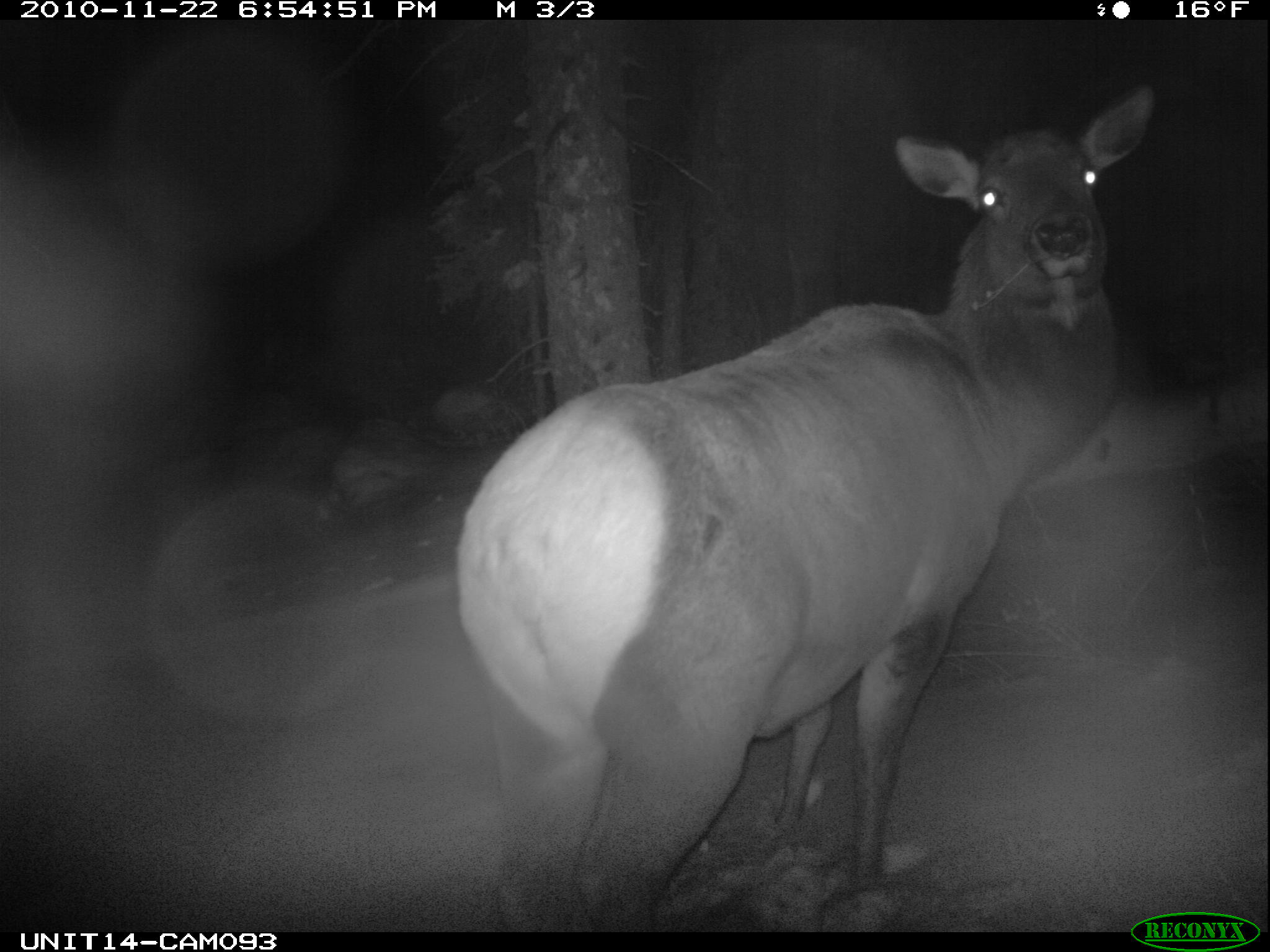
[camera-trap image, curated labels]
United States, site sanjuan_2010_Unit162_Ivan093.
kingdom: Animalia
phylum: Chordata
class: Mammalia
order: Artiodactyla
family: Cervidae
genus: Cervus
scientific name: Cervus elaphus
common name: red deer